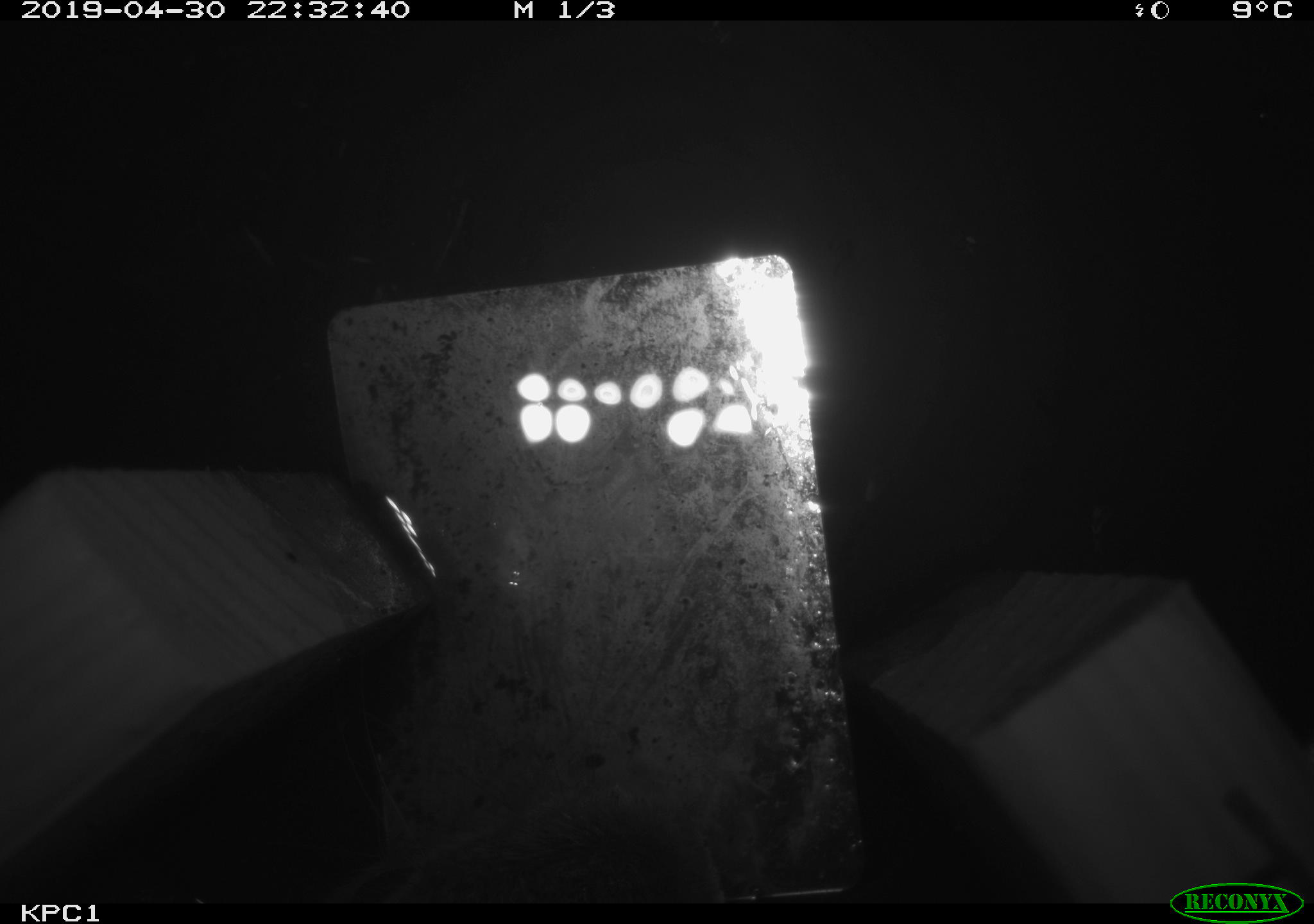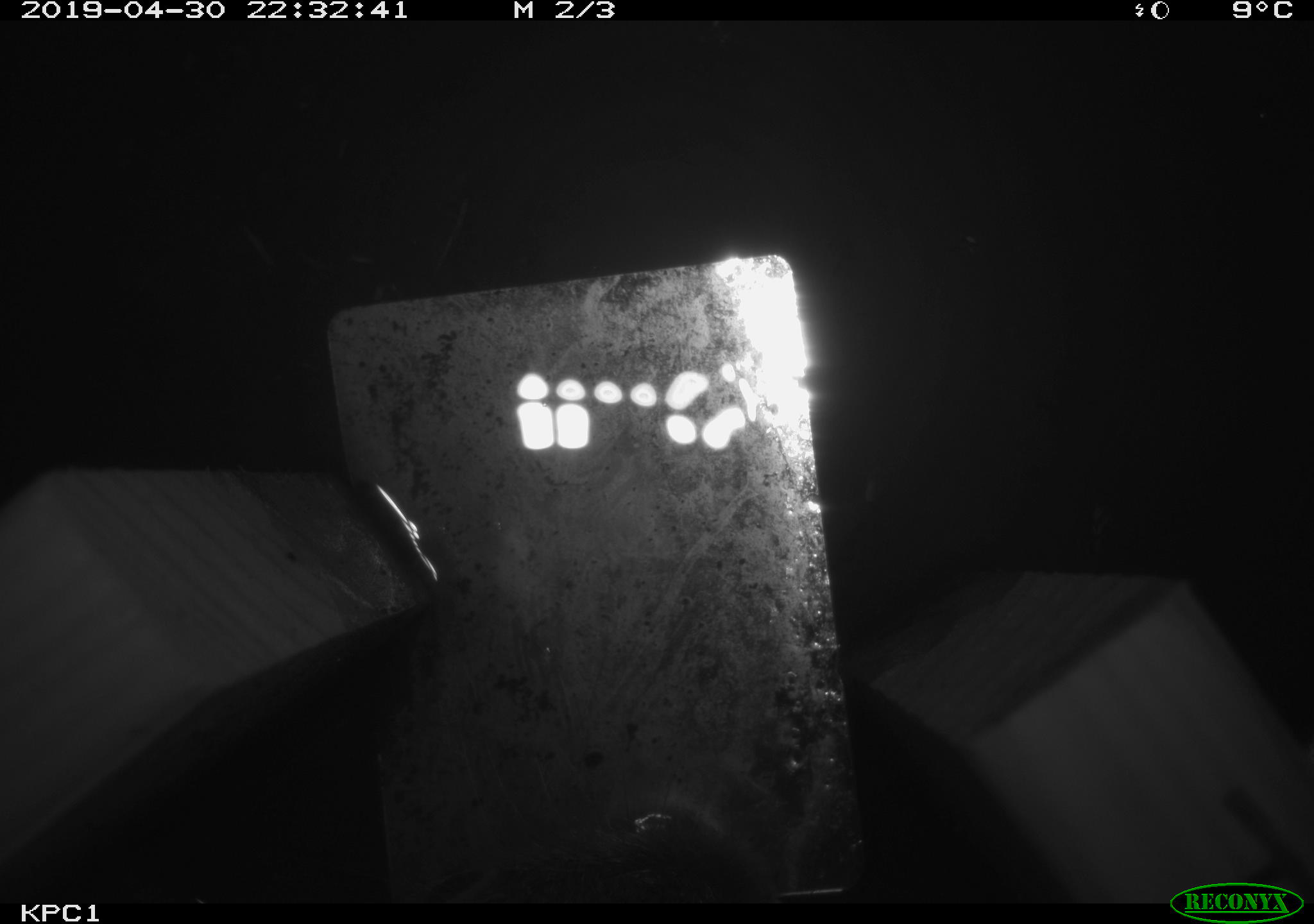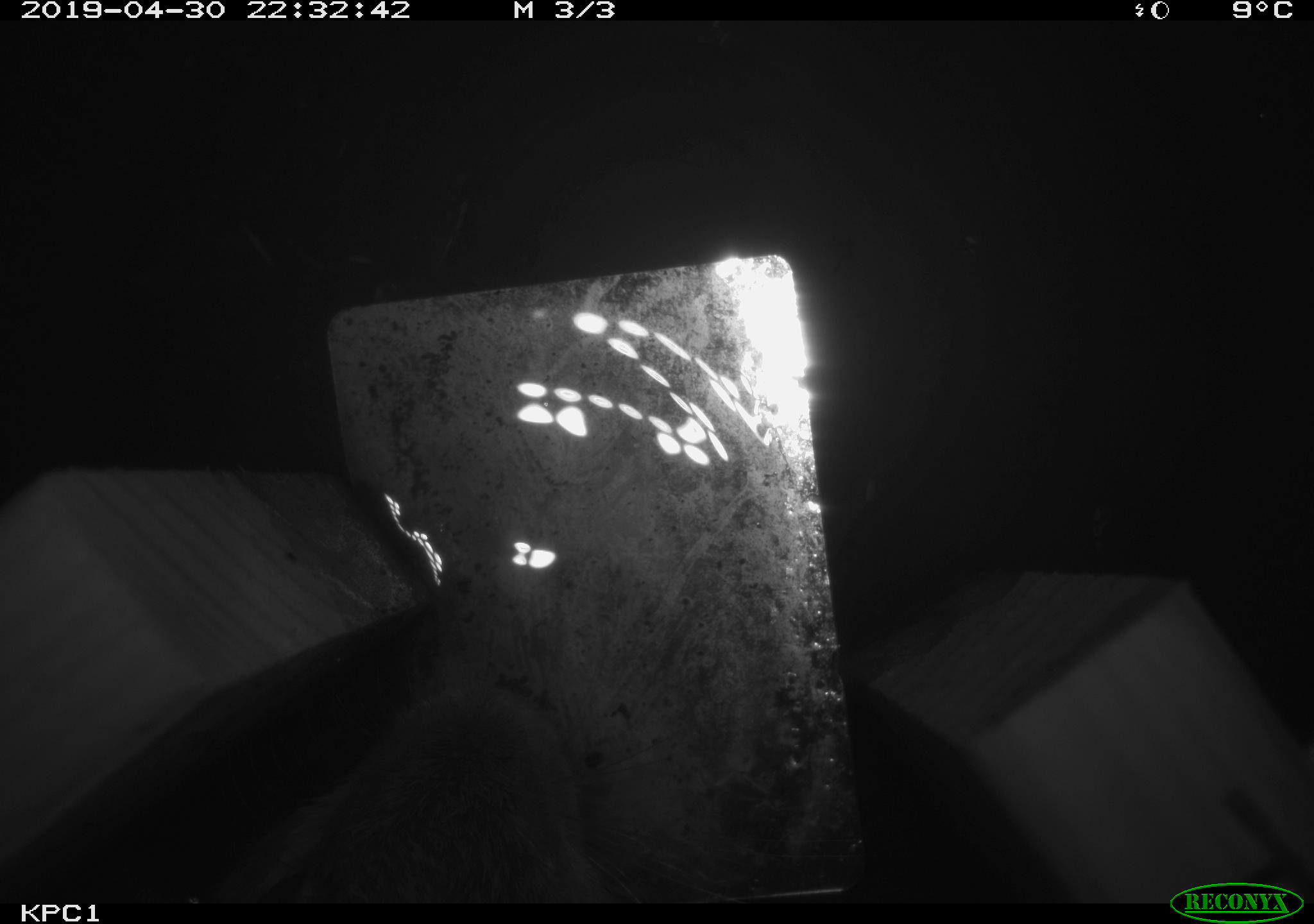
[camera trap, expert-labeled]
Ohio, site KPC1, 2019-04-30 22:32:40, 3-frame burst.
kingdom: Animalia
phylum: Chordata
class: Mammalia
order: Lagomorpha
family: Leporidae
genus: Sylvilagus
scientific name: Sylvilagus floridanus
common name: eastern cottontail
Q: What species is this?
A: Eastern cottontail (Sylvilagus floridanus).